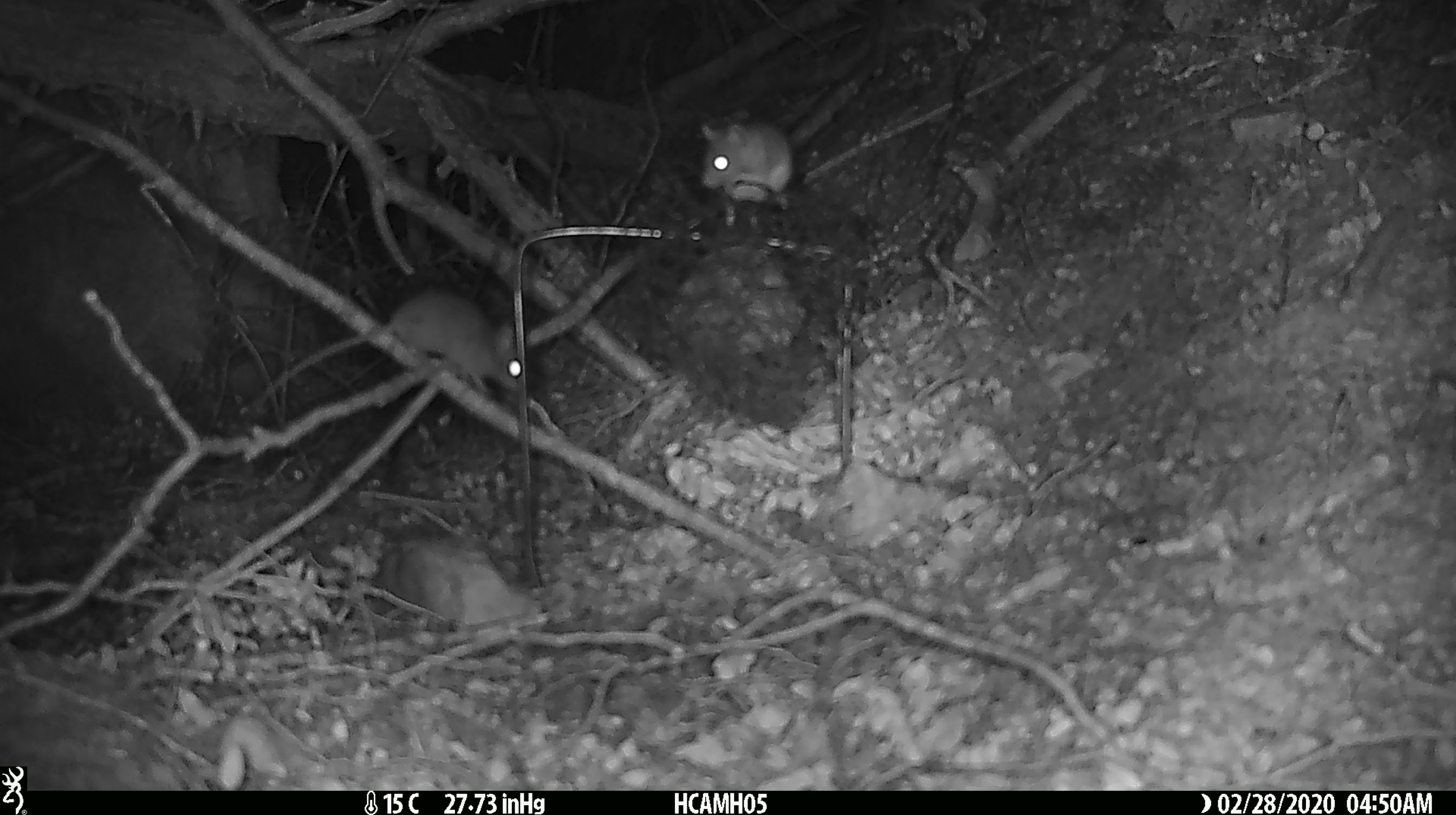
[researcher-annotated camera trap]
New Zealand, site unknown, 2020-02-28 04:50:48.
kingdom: Animalia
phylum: Chordata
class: Mammalia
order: Rodentia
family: Muridae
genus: Mus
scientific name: Mus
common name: mouse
Mouse (Mus).